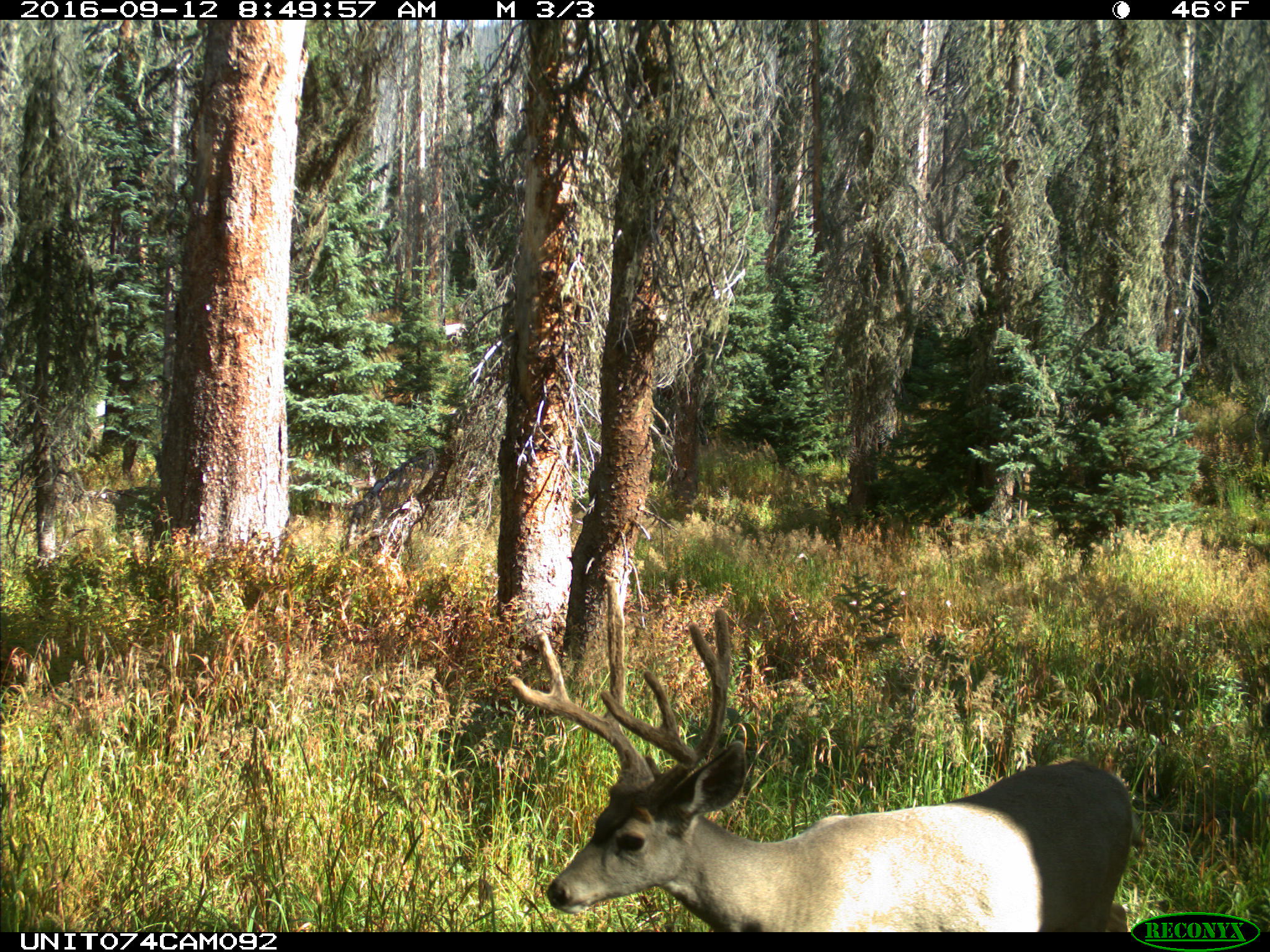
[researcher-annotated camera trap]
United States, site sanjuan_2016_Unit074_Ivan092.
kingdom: Animalia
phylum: Chordata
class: Mammalia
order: Artiodactyla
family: Cervidae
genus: Odocoileus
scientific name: Odocoileus hemionus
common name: mule deer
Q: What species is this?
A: Odocoileus hemionus (mule deer).